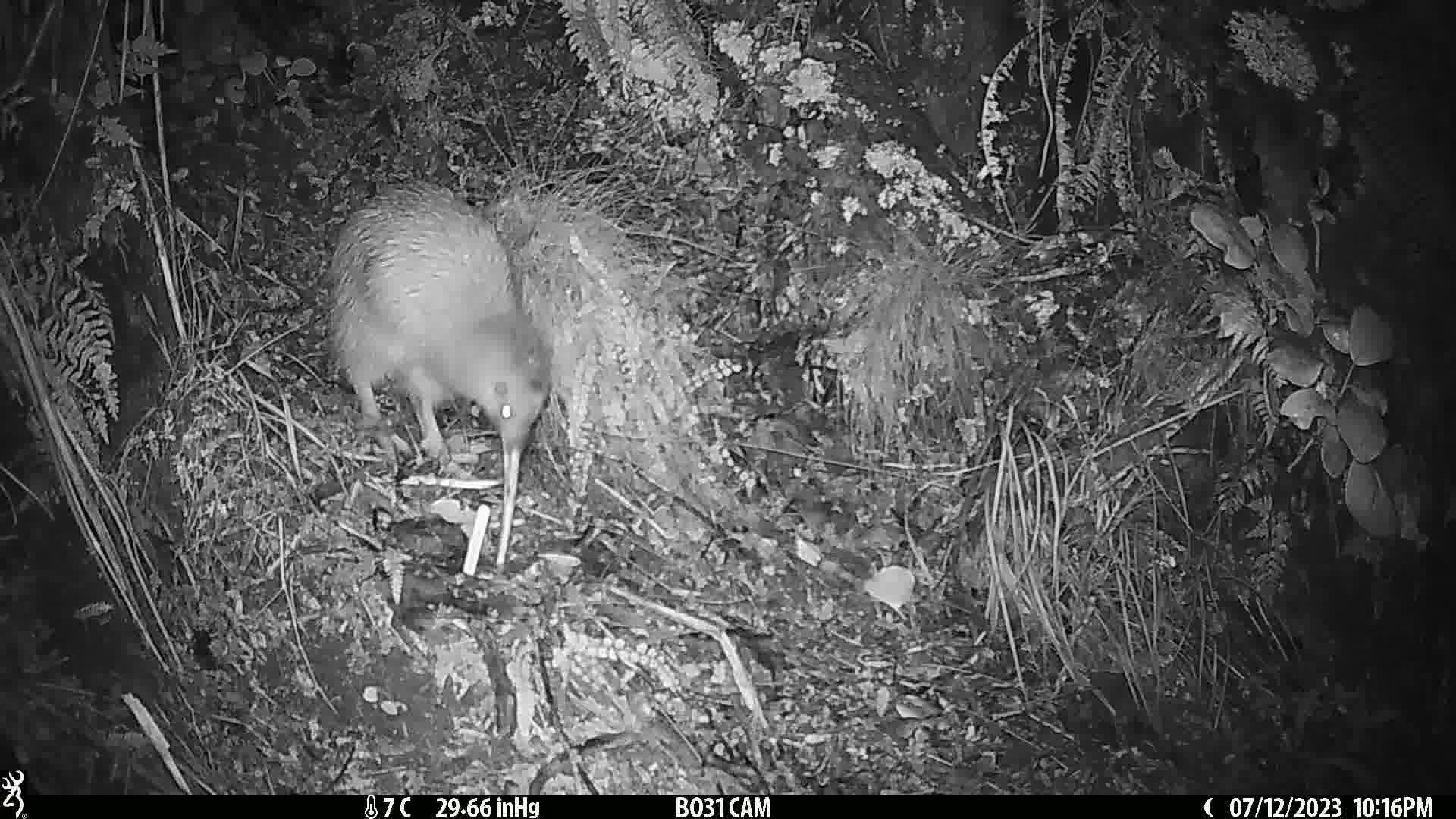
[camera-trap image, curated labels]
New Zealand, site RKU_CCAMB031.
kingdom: Animalia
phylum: Chordata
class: Aves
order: Apterygiformes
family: Apterygidae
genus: Apteryx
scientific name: Apteryx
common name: kiwi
Kiwi (Apteryx).